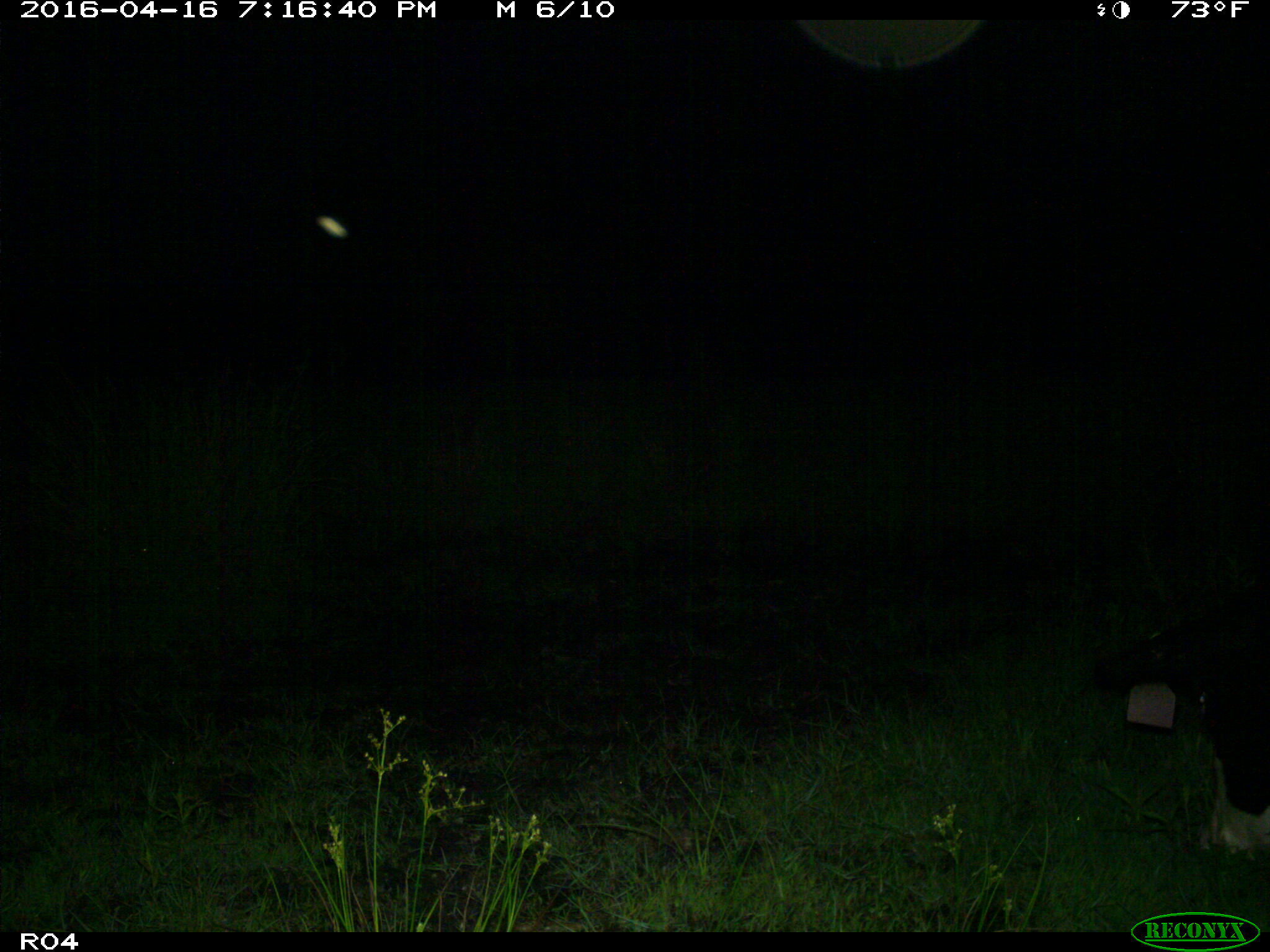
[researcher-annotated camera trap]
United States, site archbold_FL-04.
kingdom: Animalia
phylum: Chordata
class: Mammalia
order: Artiodactyla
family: Bovidae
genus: Bos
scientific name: Bos taurus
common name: domestic cow